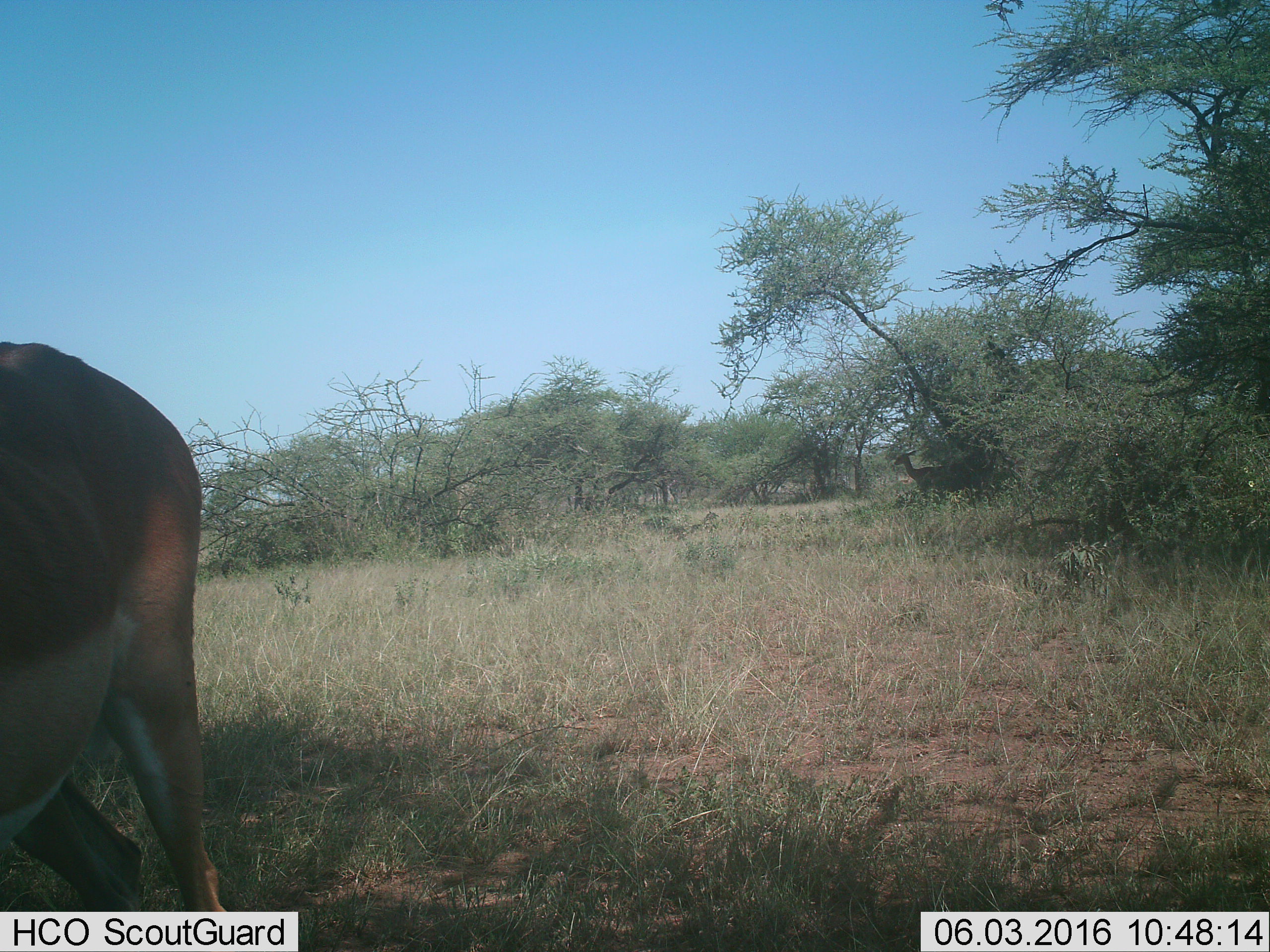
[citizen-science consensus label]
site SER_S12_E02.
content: unidentified animal